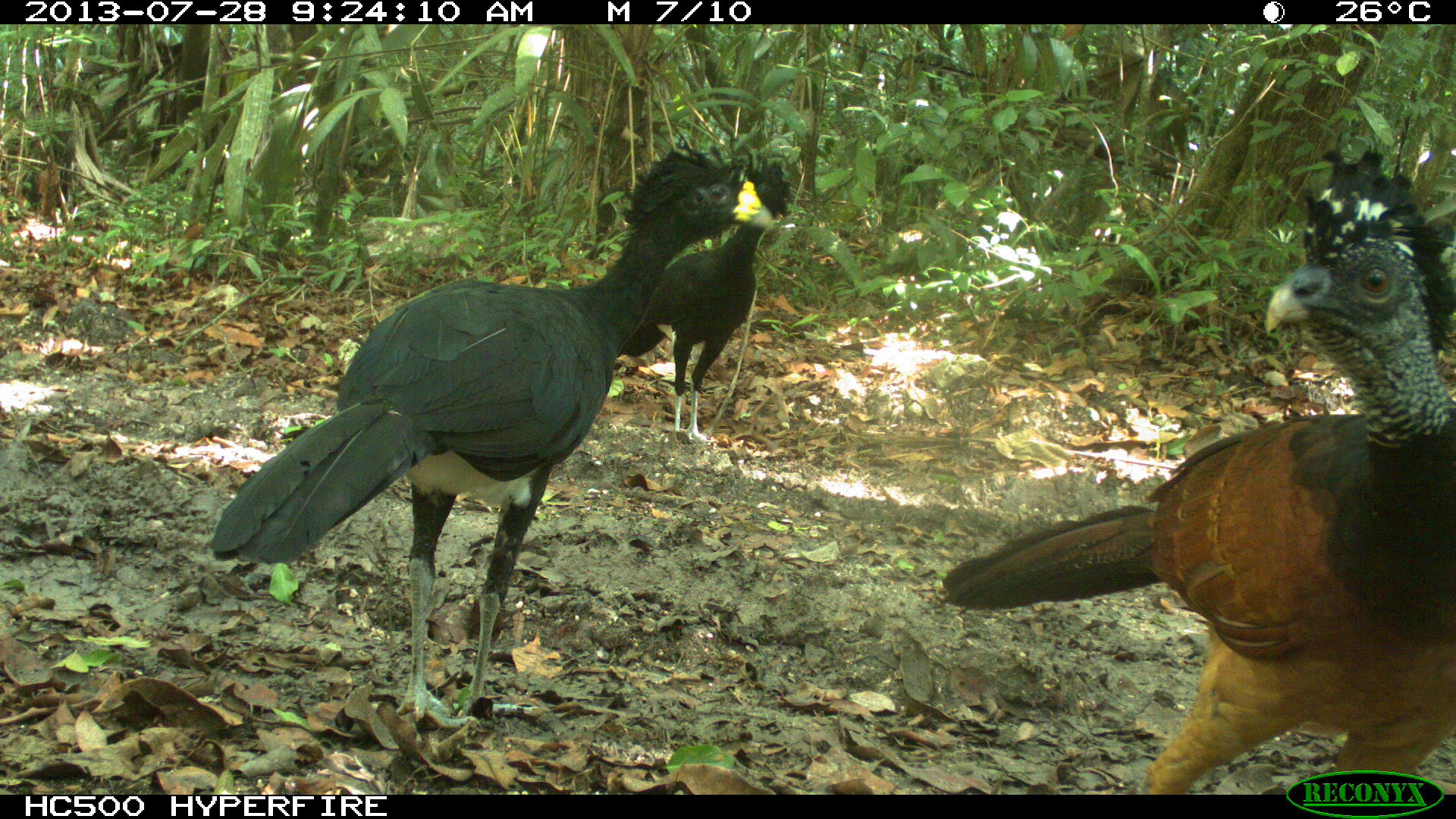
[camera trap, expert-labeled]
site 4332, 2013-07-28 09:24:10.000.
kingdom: Animalia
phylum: Chordata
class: Aves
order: Galliformes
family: Cracidae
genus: Crax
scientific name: Crax rubra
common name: great curassow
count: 3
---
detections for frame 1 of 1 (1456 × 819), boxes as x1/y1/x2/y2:
crax rubra: 939/148/1456/795; 210/143/760/729; 617/161/792/443